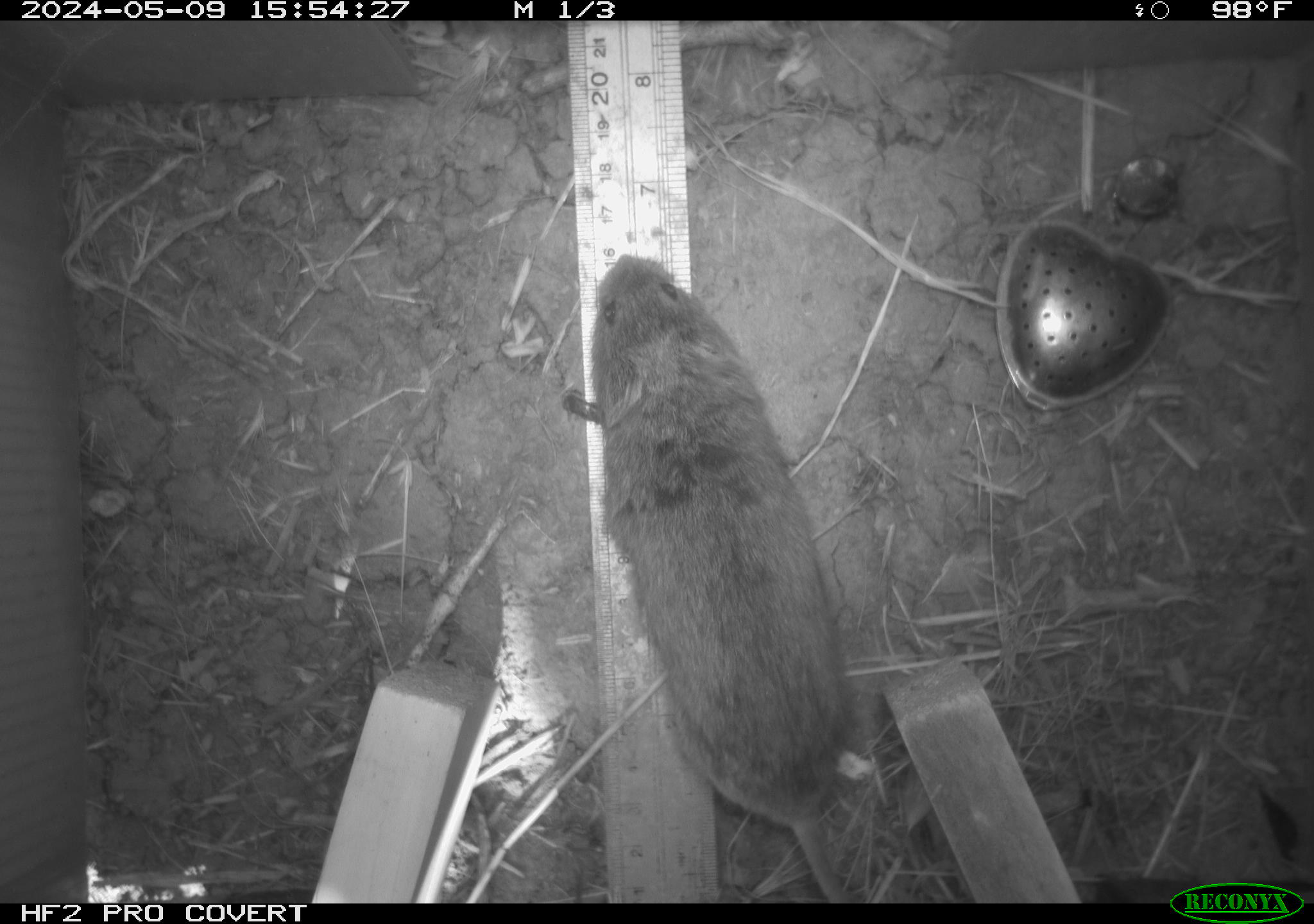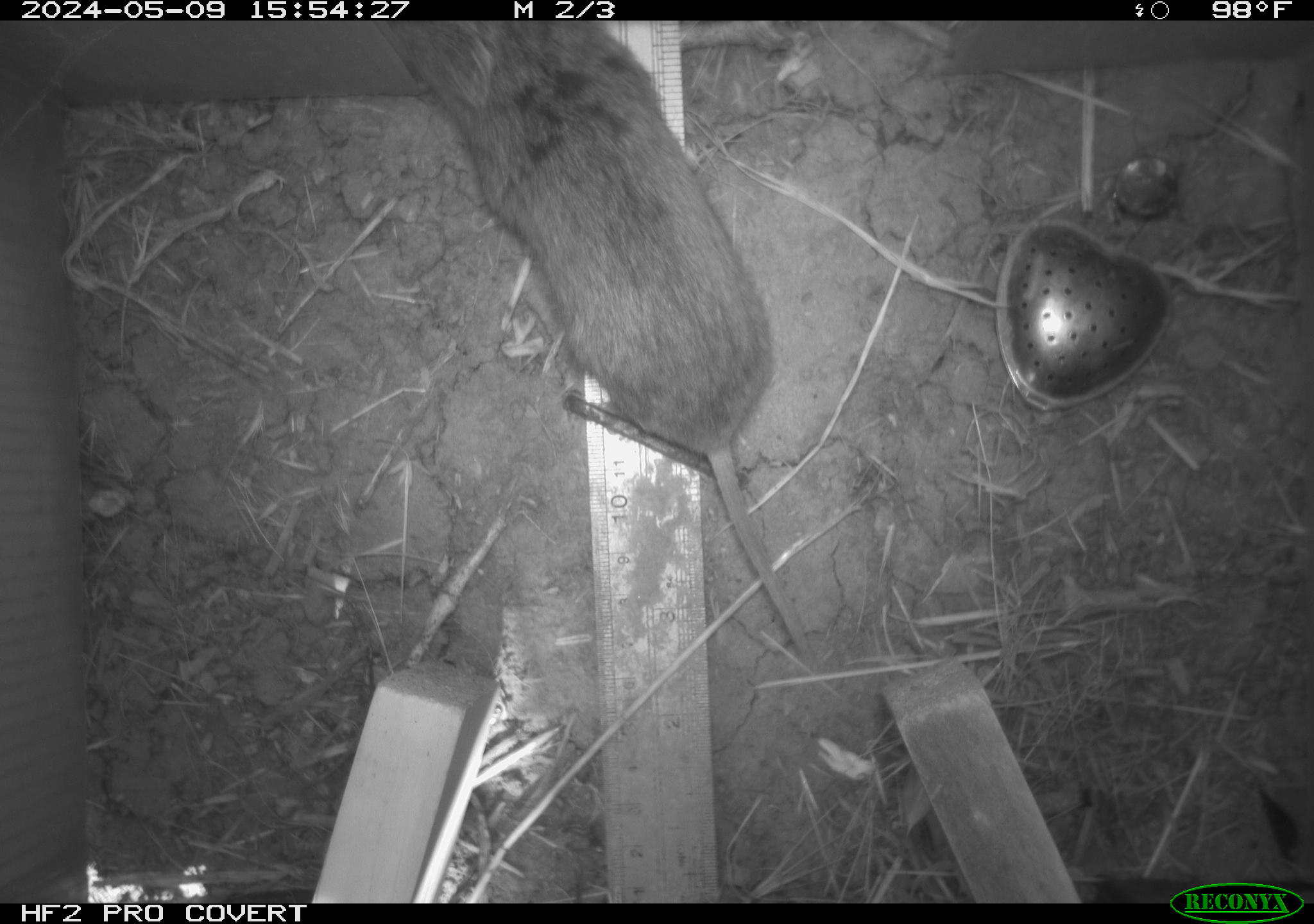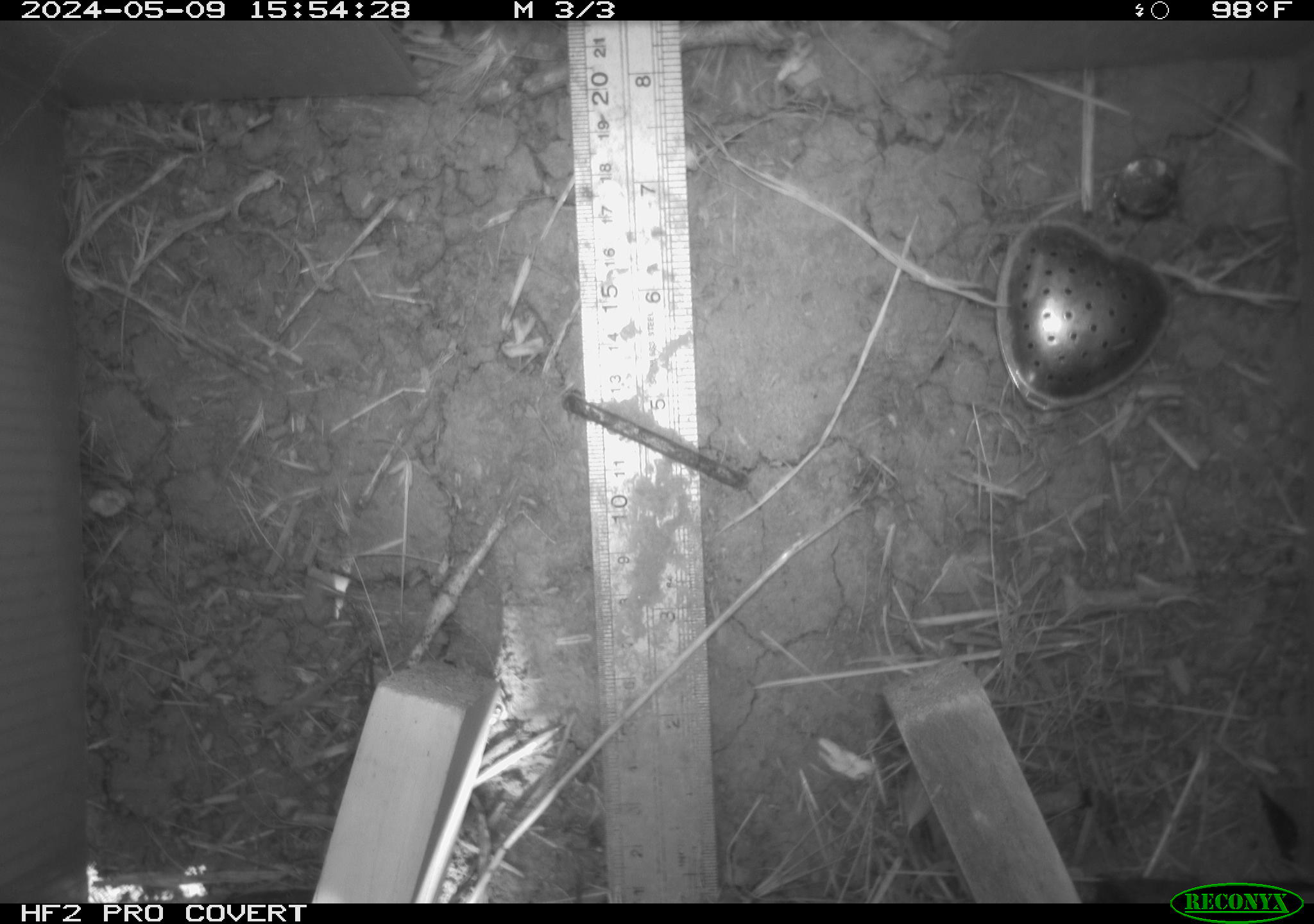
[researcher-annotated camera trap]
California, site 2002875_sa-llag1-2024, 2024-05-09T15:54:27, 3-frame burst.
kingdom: Animalia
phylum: Chordata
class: Mammalia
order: Rodentia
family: Cricetidae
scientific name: Arvicolinae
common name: voles, lemmings, and muskrats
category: arvicolinae subfamily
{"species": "arvicolinae subfamily (voles, lemmings, and muskrats) (Arvicolinae)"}